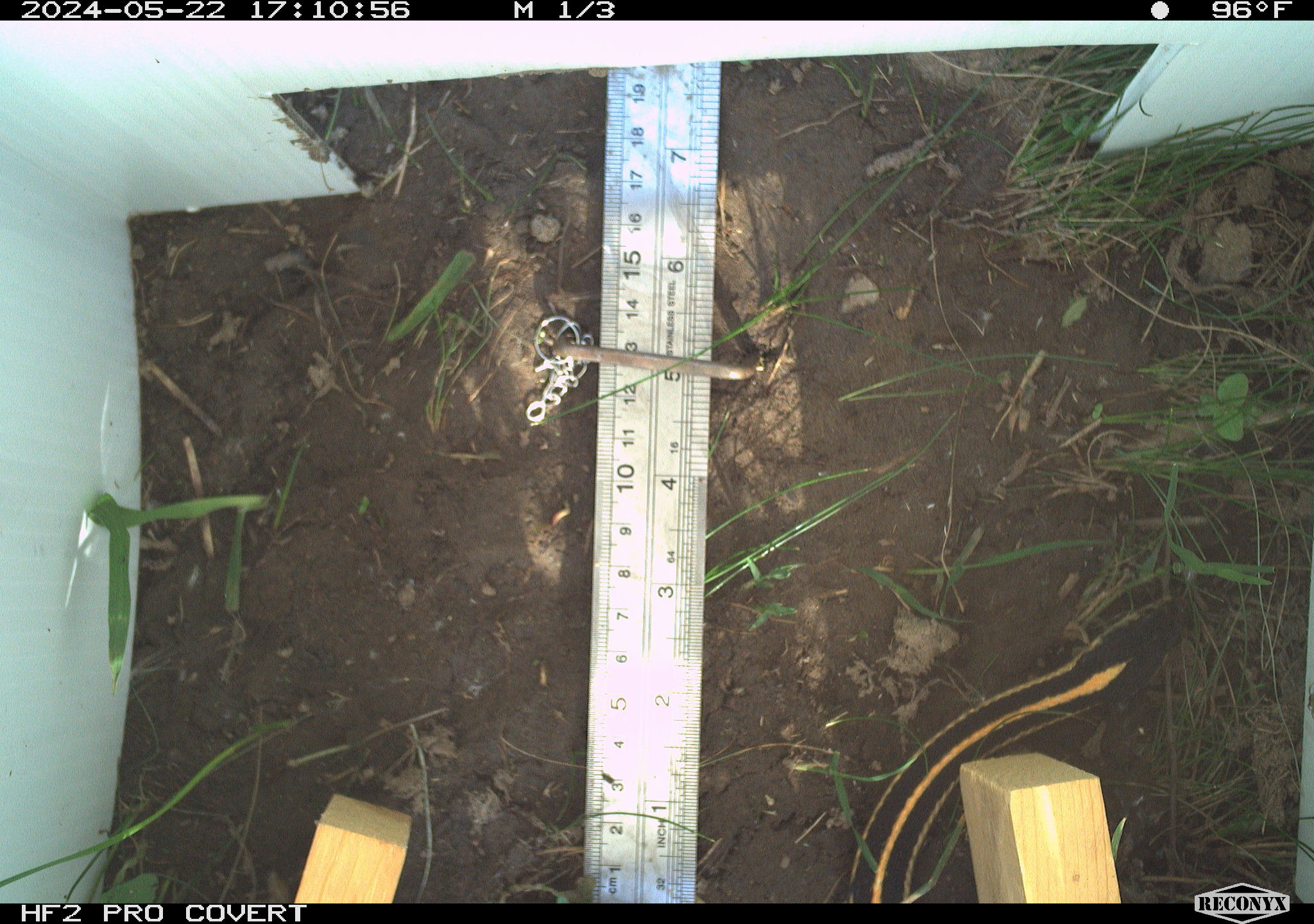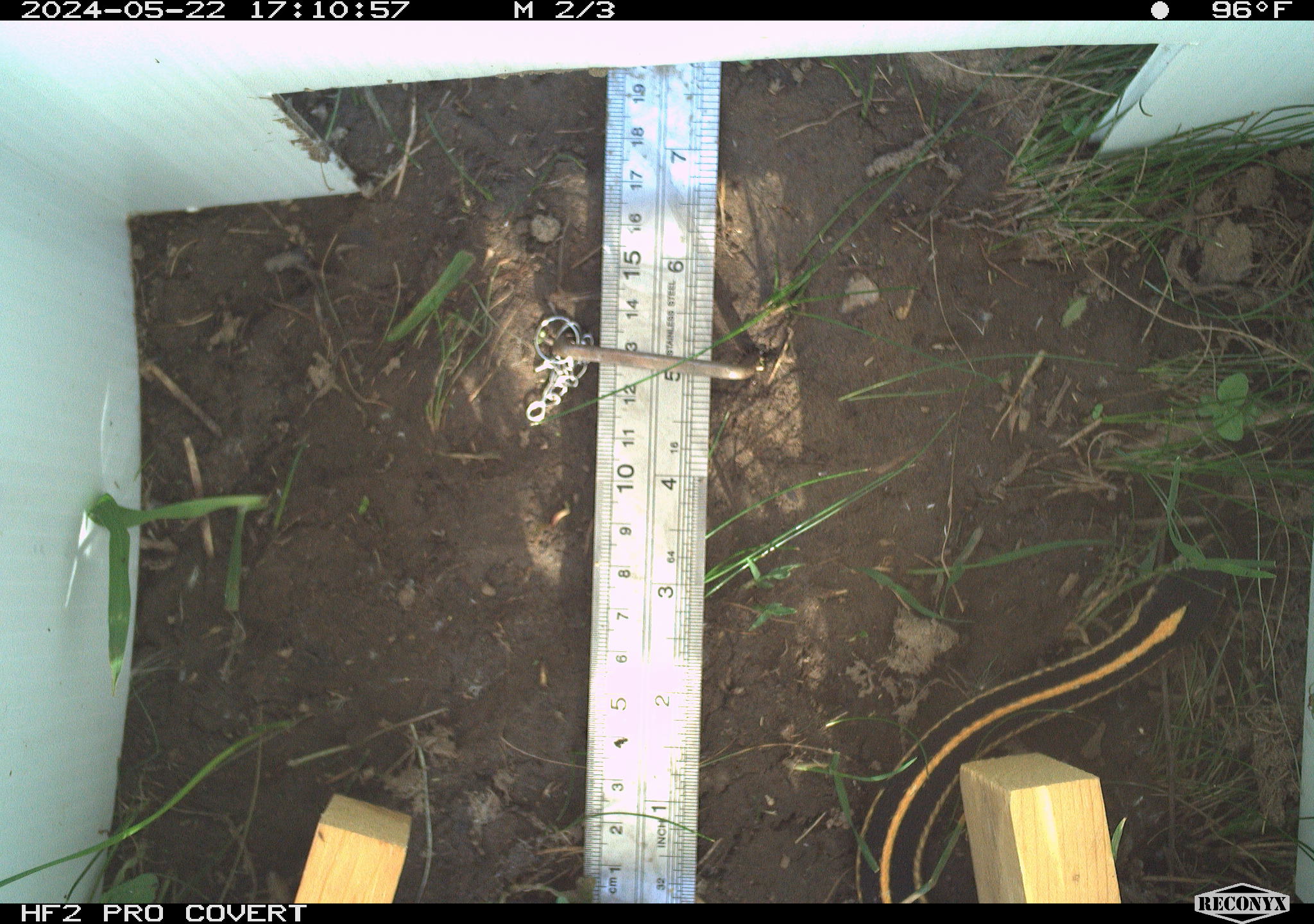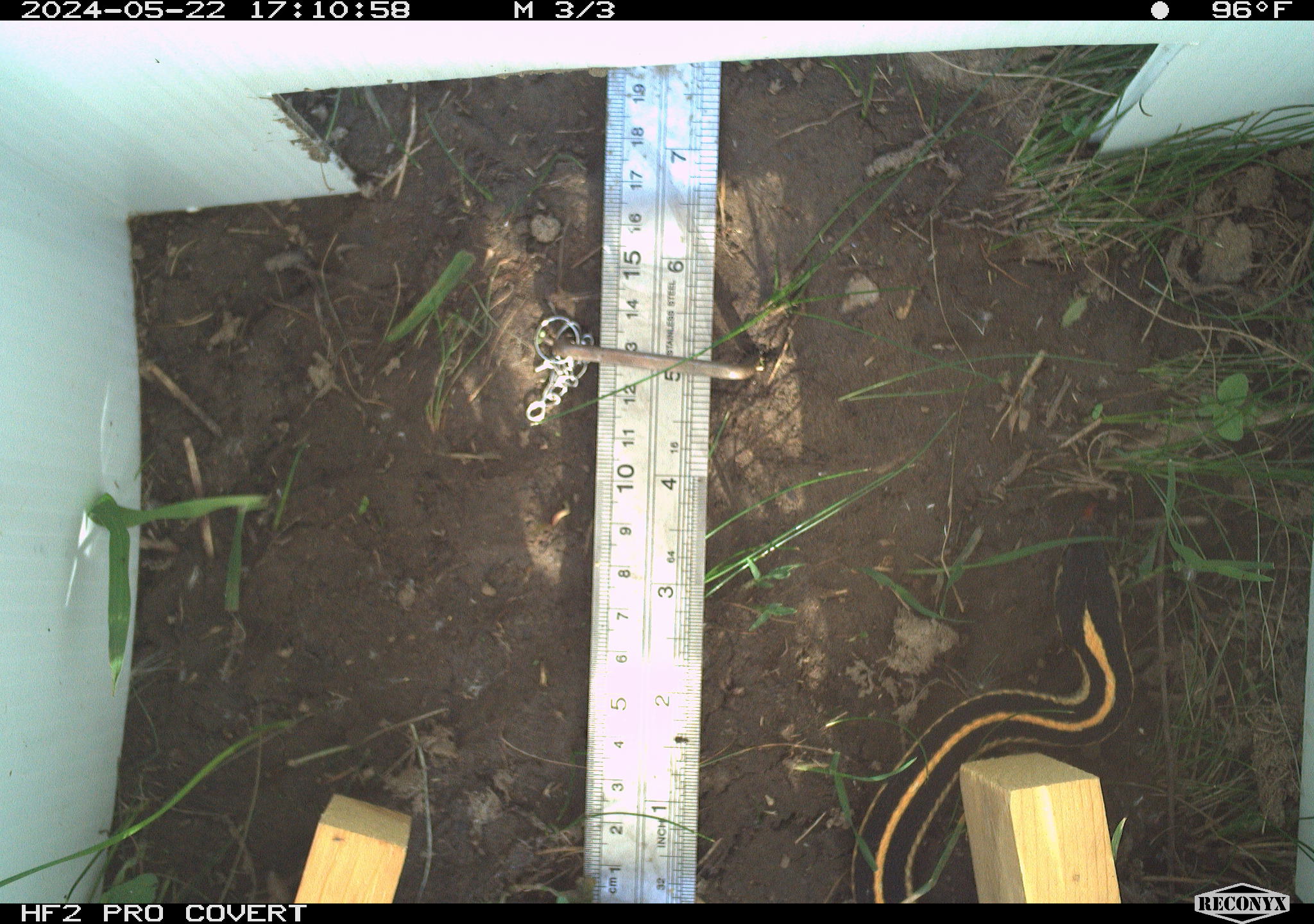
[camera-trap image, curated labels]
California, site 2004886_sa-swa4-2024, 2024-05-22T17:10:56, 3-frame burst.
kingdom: Animalia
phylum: Chordata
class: Reptilia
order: Squamata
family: Colubridae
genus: Thamnophis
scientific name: Thamnophis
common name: american gartersnakes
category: thamnophis species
Thamnophis species (american gartersnakes) (Thamnophis).